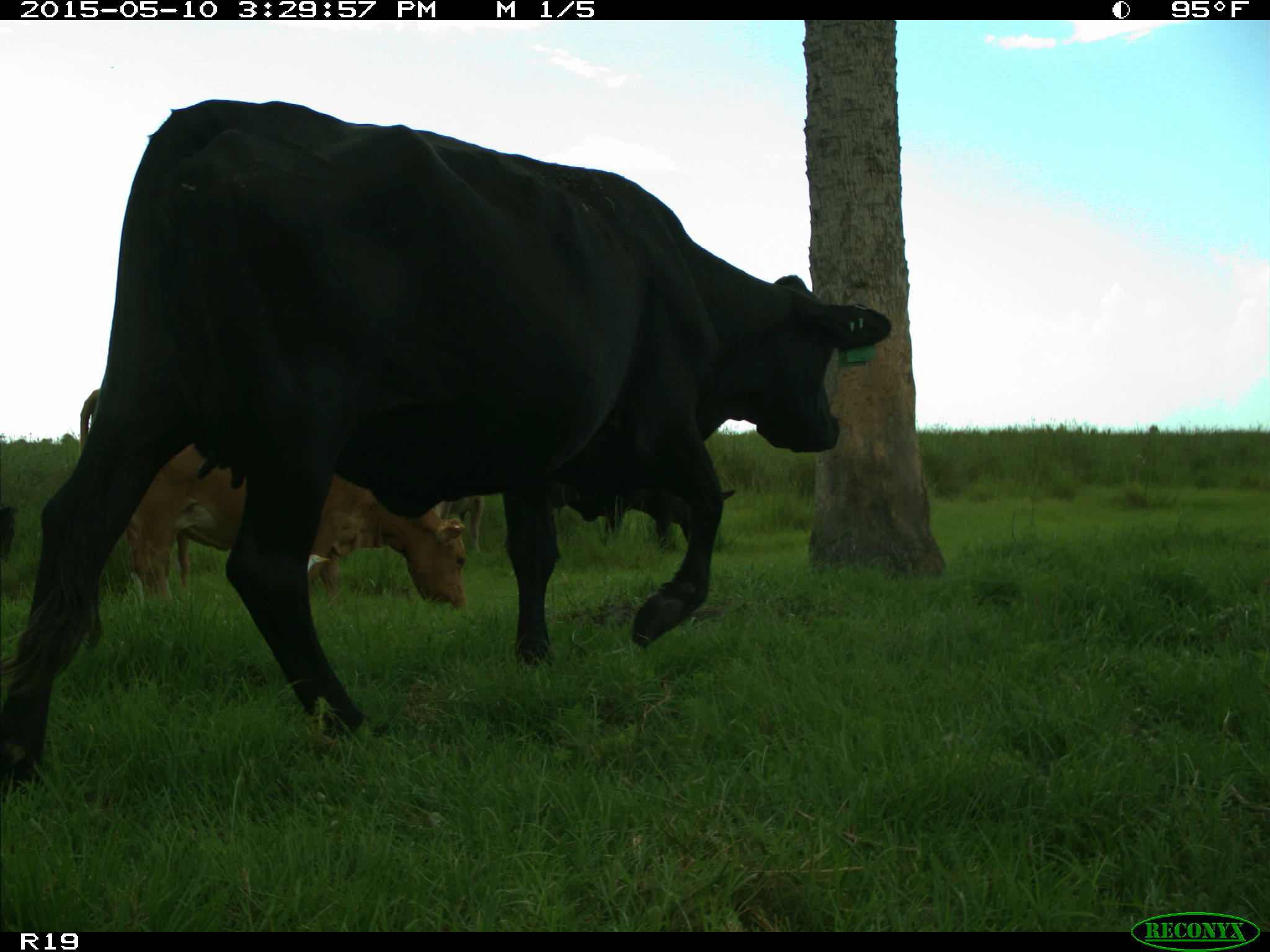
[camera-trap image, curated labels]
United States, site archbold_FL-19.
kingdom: Animalia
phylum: Chordata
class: Mammalia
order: Artiodactyla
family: Bovidae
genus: Bos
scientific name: Bos taurus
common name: domestic cow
Bos taurus (domestic cow).